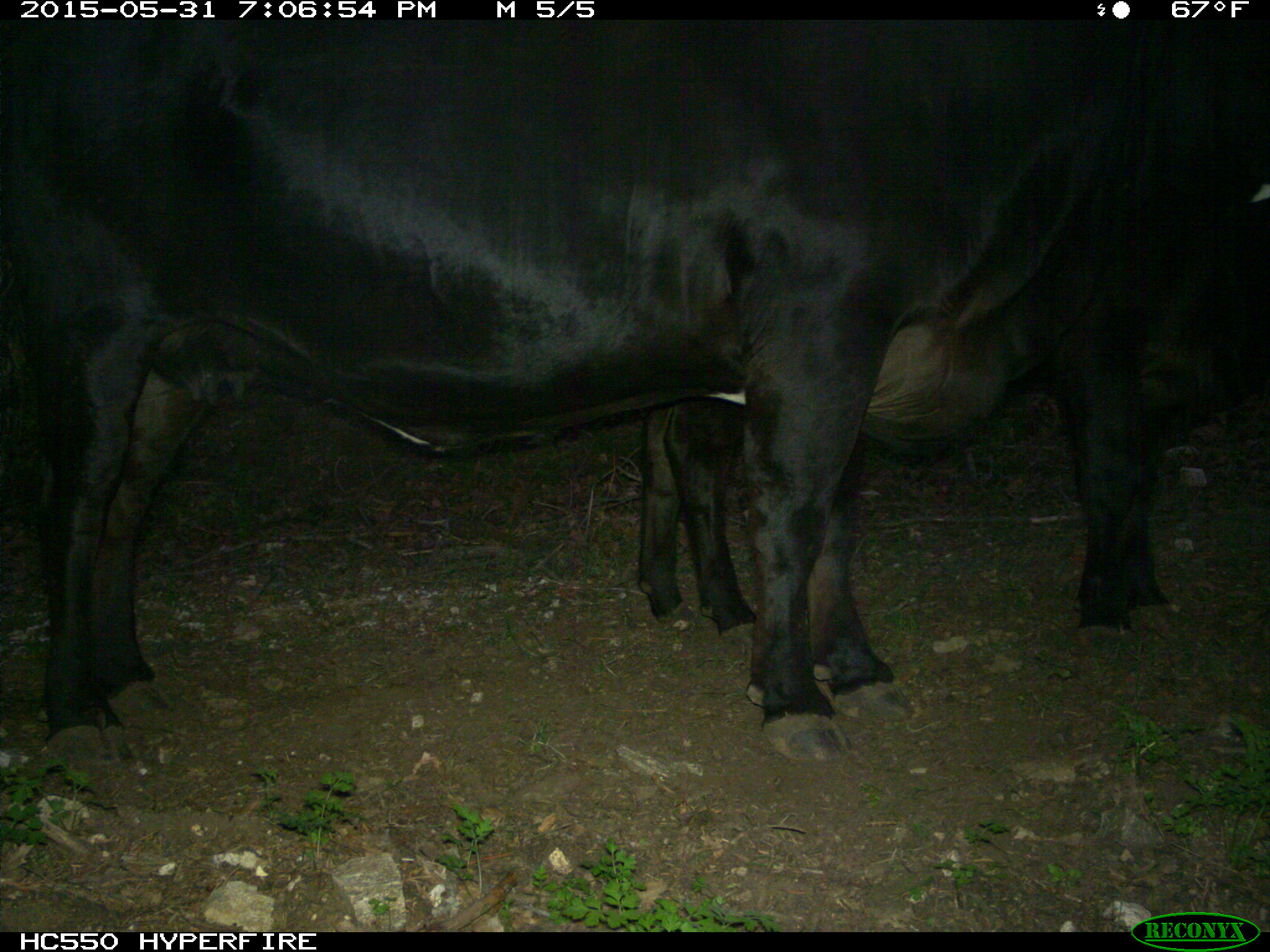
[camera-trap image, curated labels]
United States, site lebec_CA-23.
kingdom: Animalia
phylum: Chordata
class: Mammalia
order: Artiodactyla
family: Bovidae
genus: Bos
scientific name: Bos taurus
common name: domestic cow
Bos taurus (domestic cow).